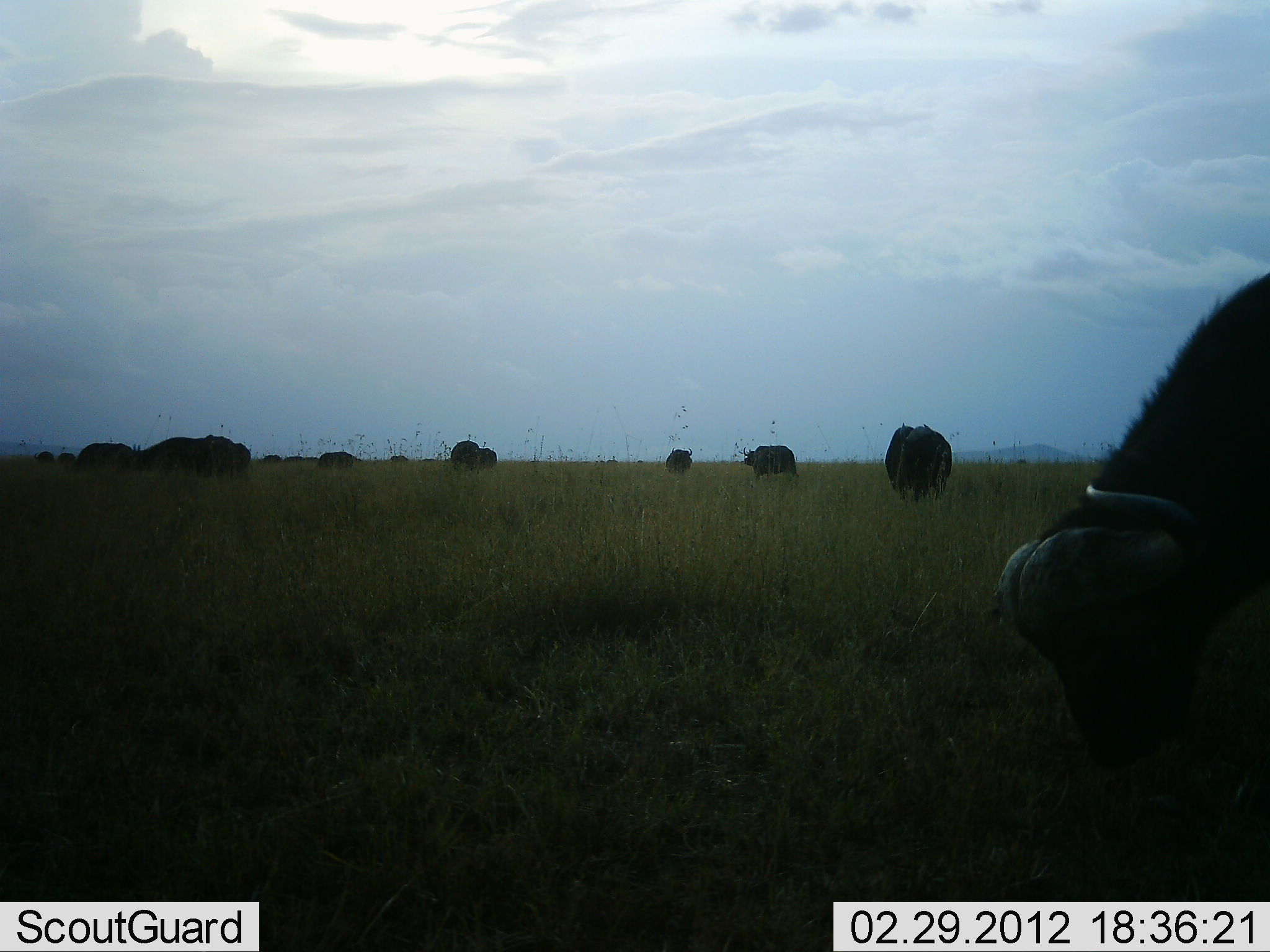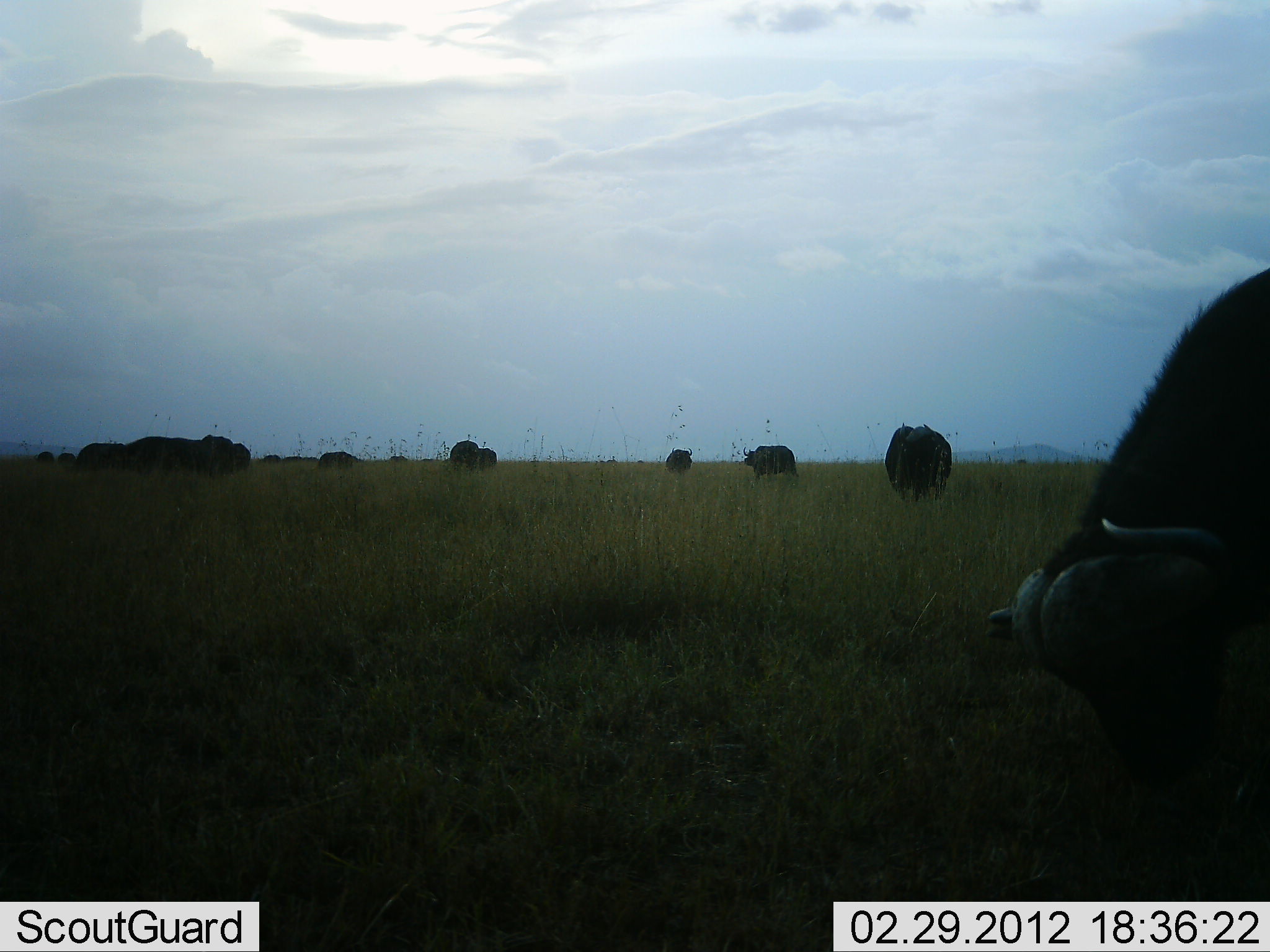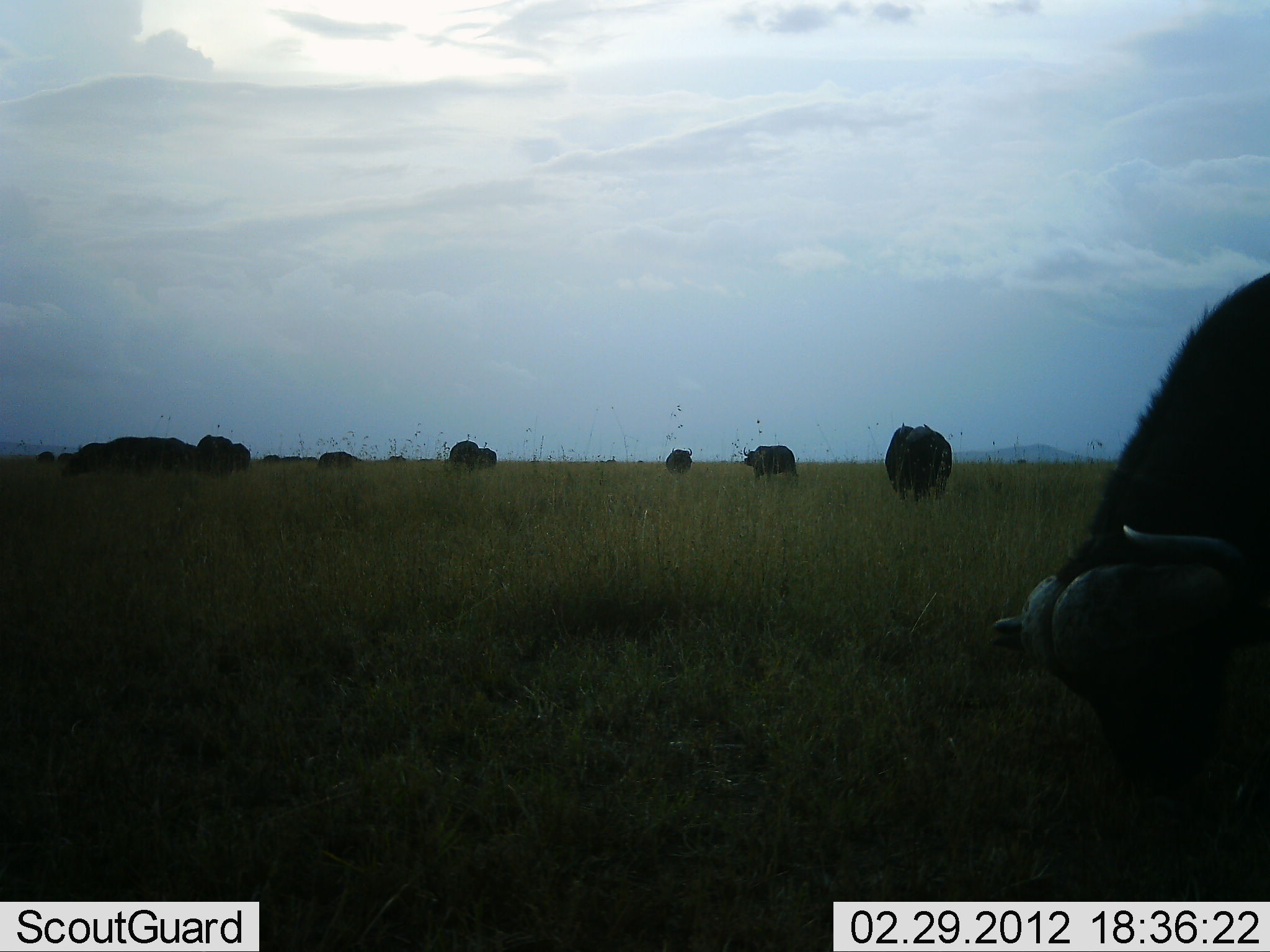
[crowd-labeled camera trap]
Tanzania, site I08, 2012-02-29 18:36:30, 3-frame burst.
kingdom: Animalia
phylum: Chordata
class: Mammalia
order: Artiodactyla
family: Bovidae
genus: Syncerus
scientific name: Syncerus caffer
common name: cape buffalo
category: buffalo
Buffalo (cape buffalo) (Syncerus caffer), count 11-50. Behavior (volunteer vote fractions): standing 33%, resting 5%, moving 19%, interacting 5%. Young present (vote fraction): 0%. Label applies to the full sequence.